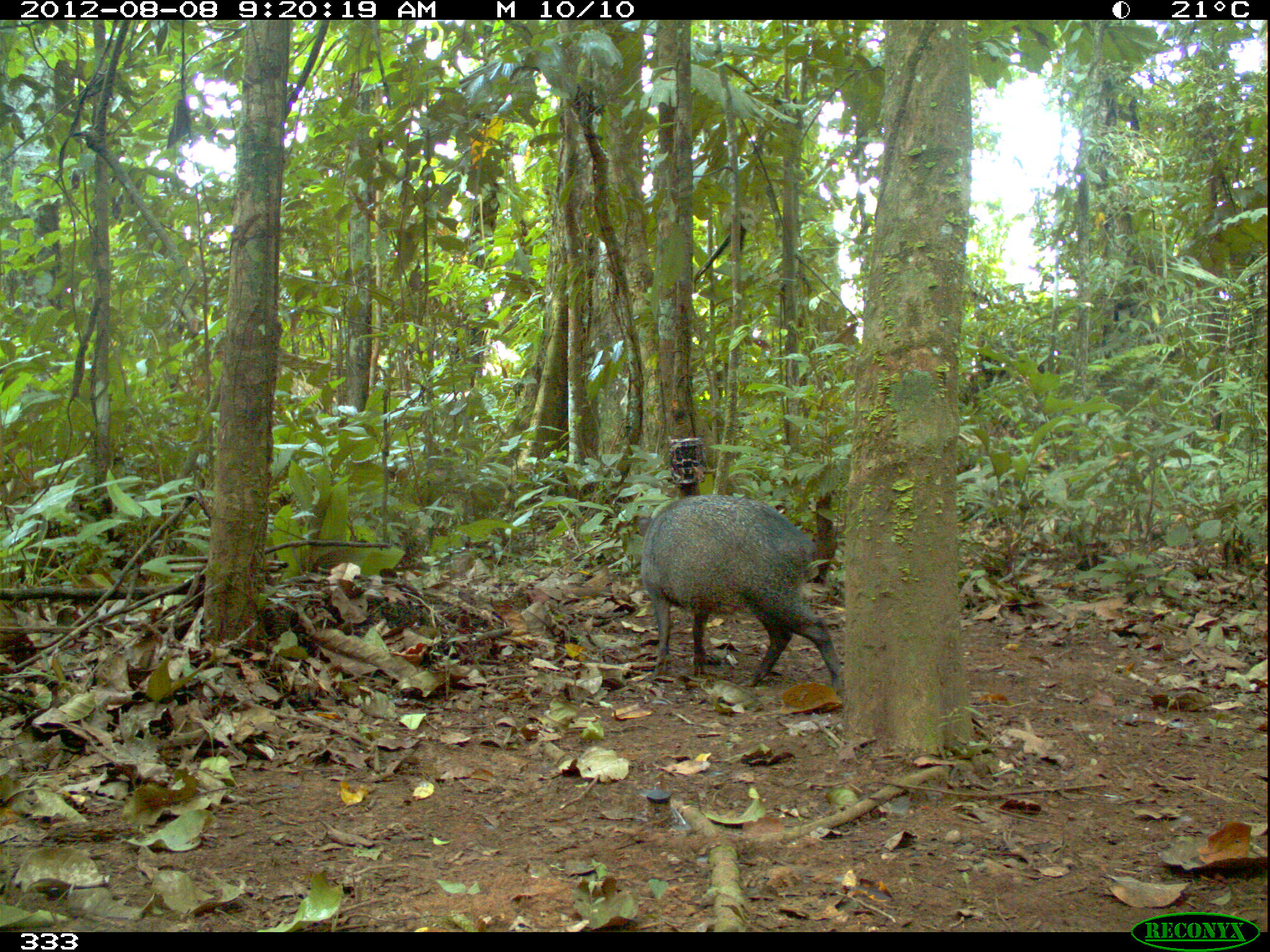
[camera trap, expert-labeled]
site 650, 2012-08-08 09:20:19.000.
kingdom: Animalia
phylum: Chordata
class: Mammalia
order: Artiodactyla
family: Tayassuidae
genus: Pecari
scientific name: Pecari tajacu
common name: collared peccary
Pecari tajacu (collared peccary).